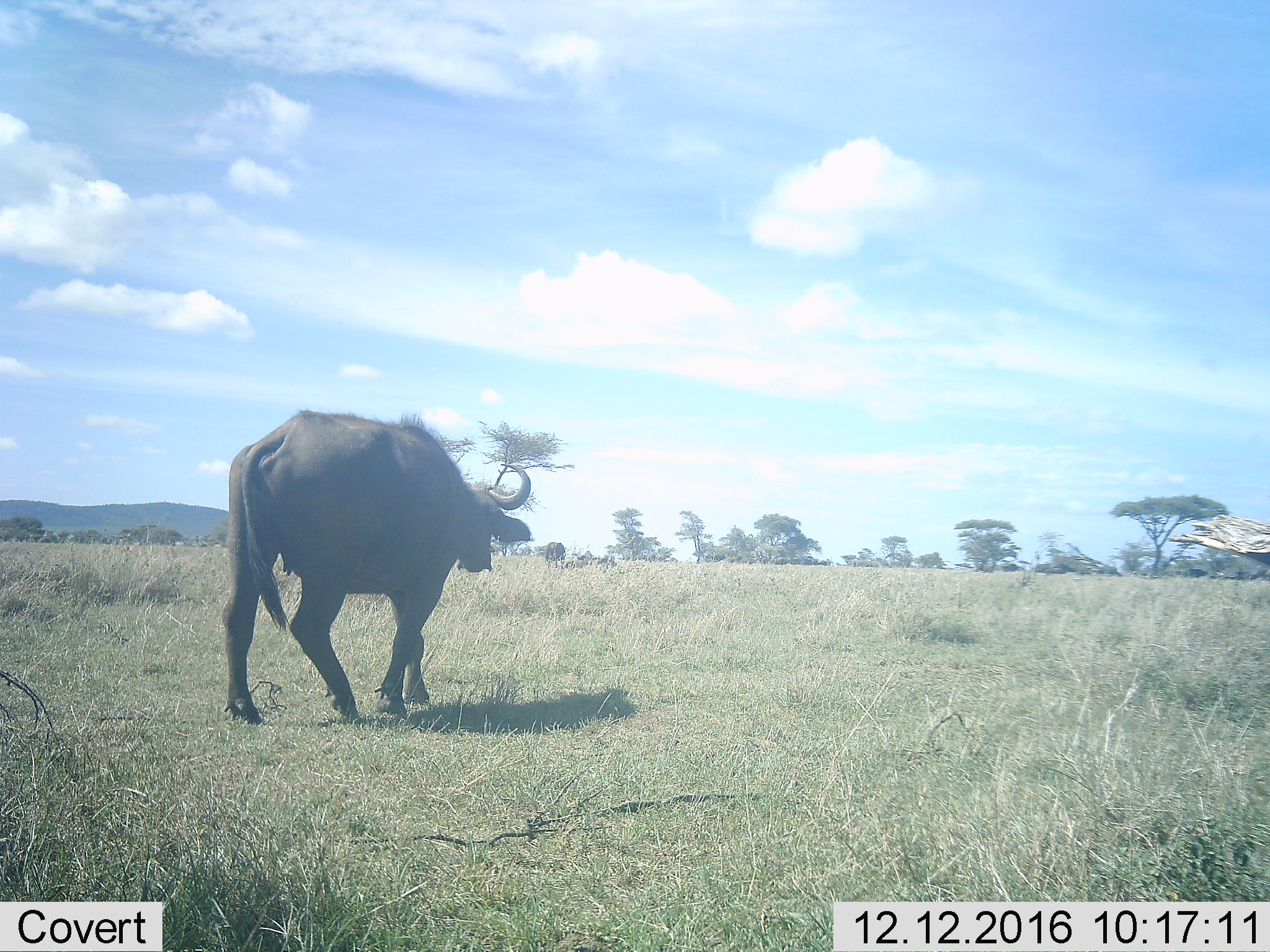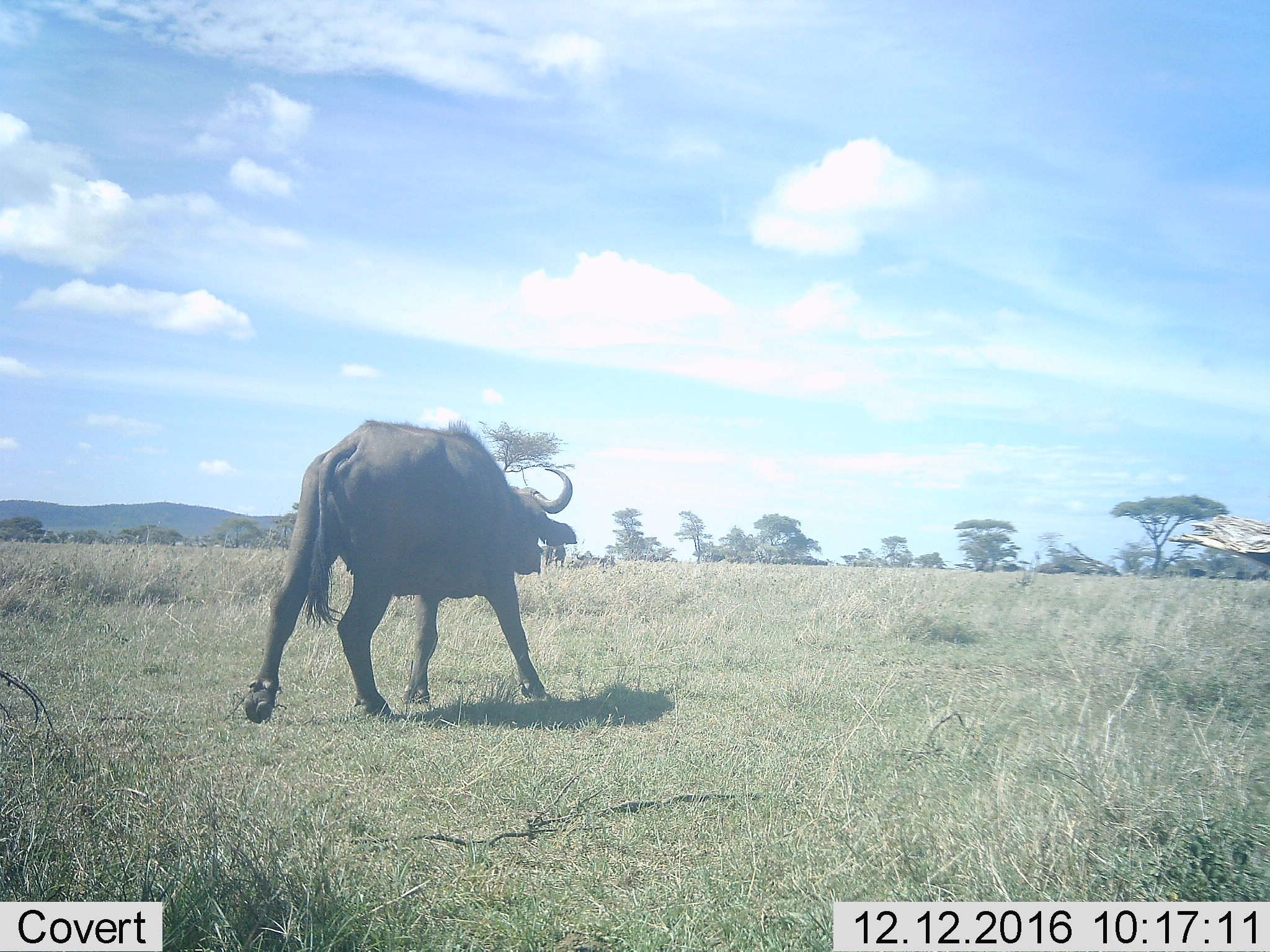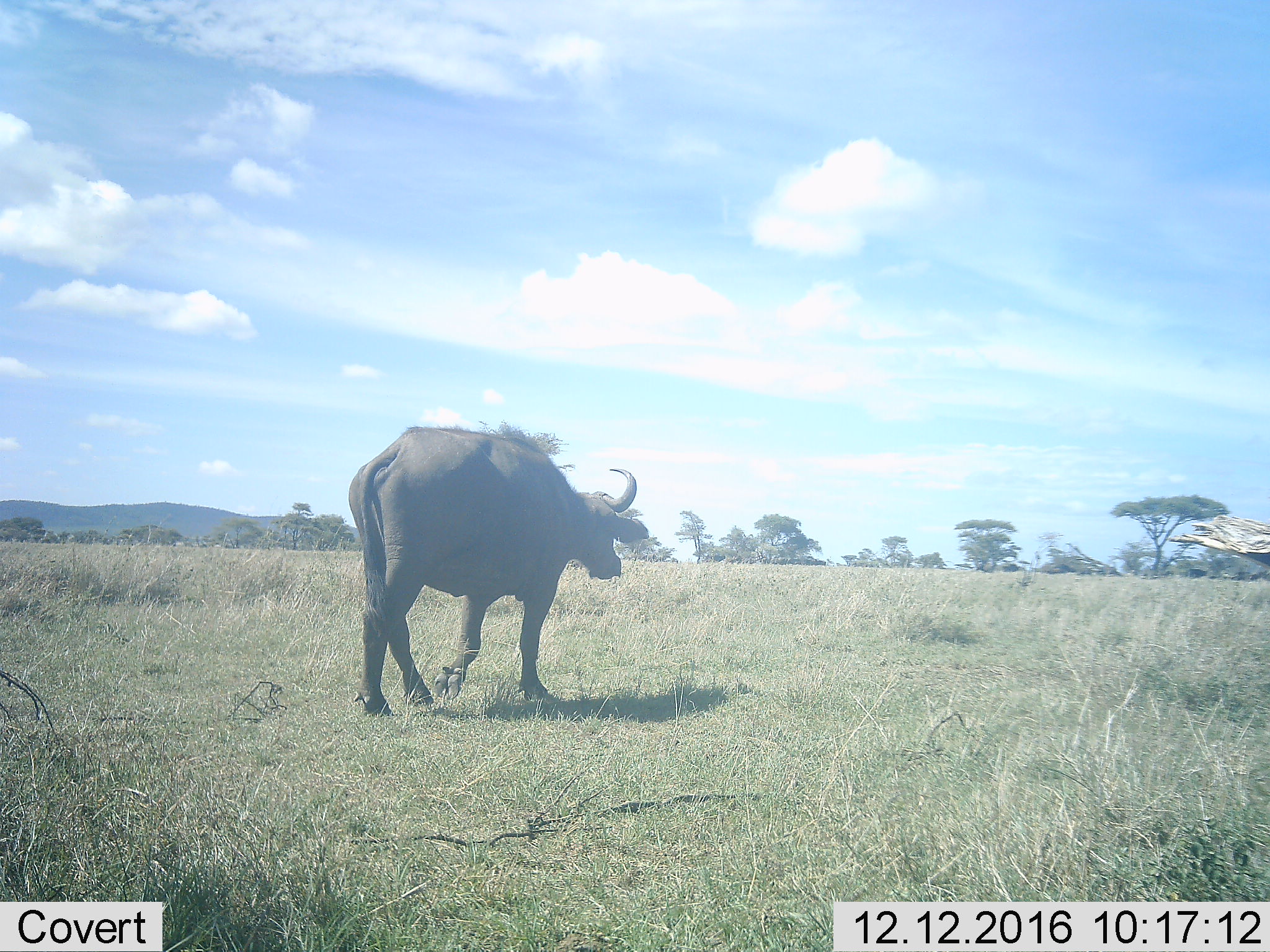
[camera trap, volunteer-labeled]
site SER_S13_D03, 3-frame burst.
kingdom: Animalia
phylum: Chordata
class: Mammalia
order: Artiodactyla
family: Bovidae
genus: Syncerus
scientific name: Syncerus caffer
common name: african buffalo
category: buffalo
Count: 1.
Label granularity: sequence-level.